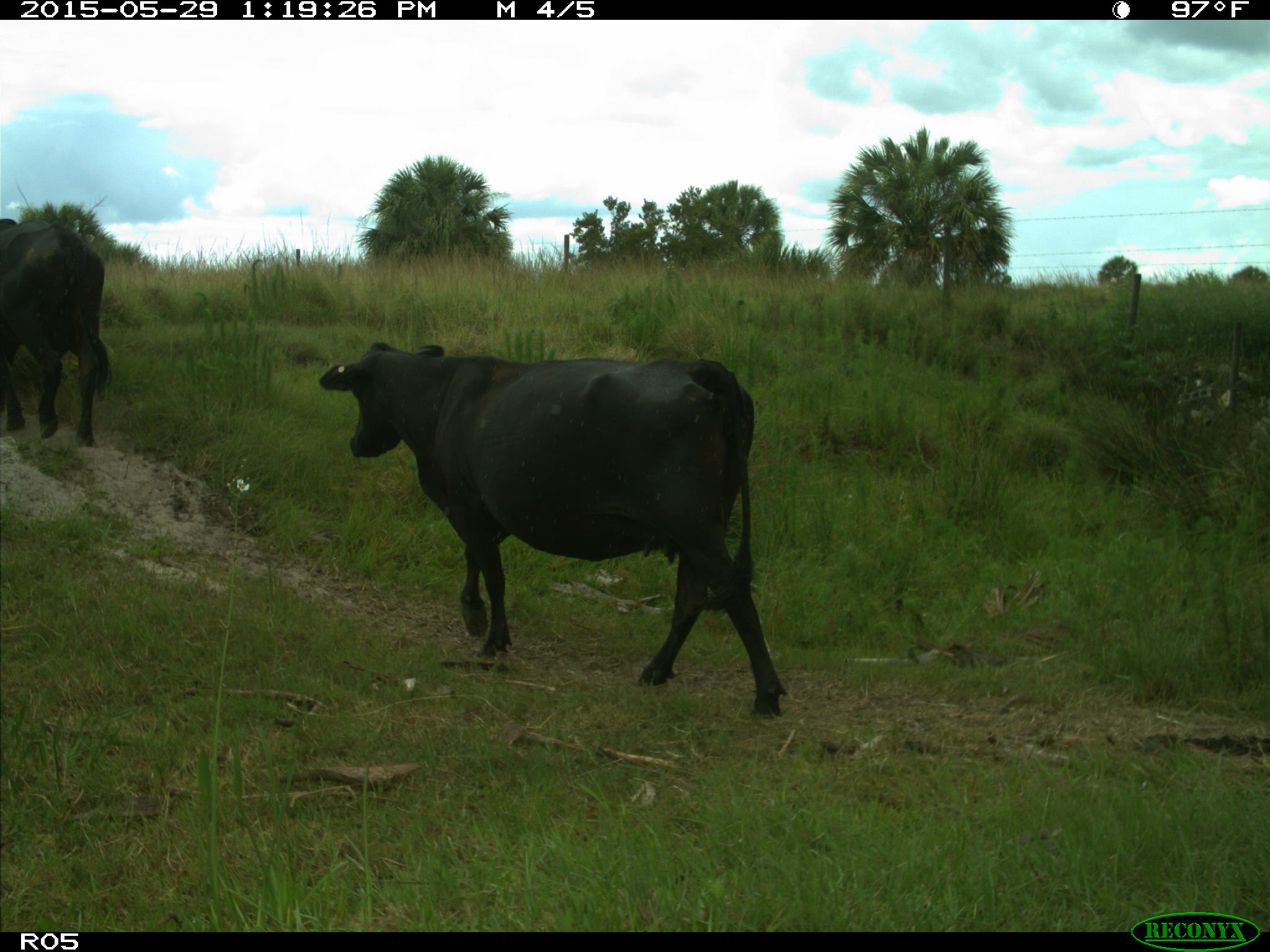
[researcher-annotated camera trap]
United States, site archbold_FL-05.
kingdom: Animalia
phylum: Chordata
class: Mammalia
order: Artiodactyla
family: Bovidae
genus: Bos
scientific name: Bos taurus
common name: domestic cow